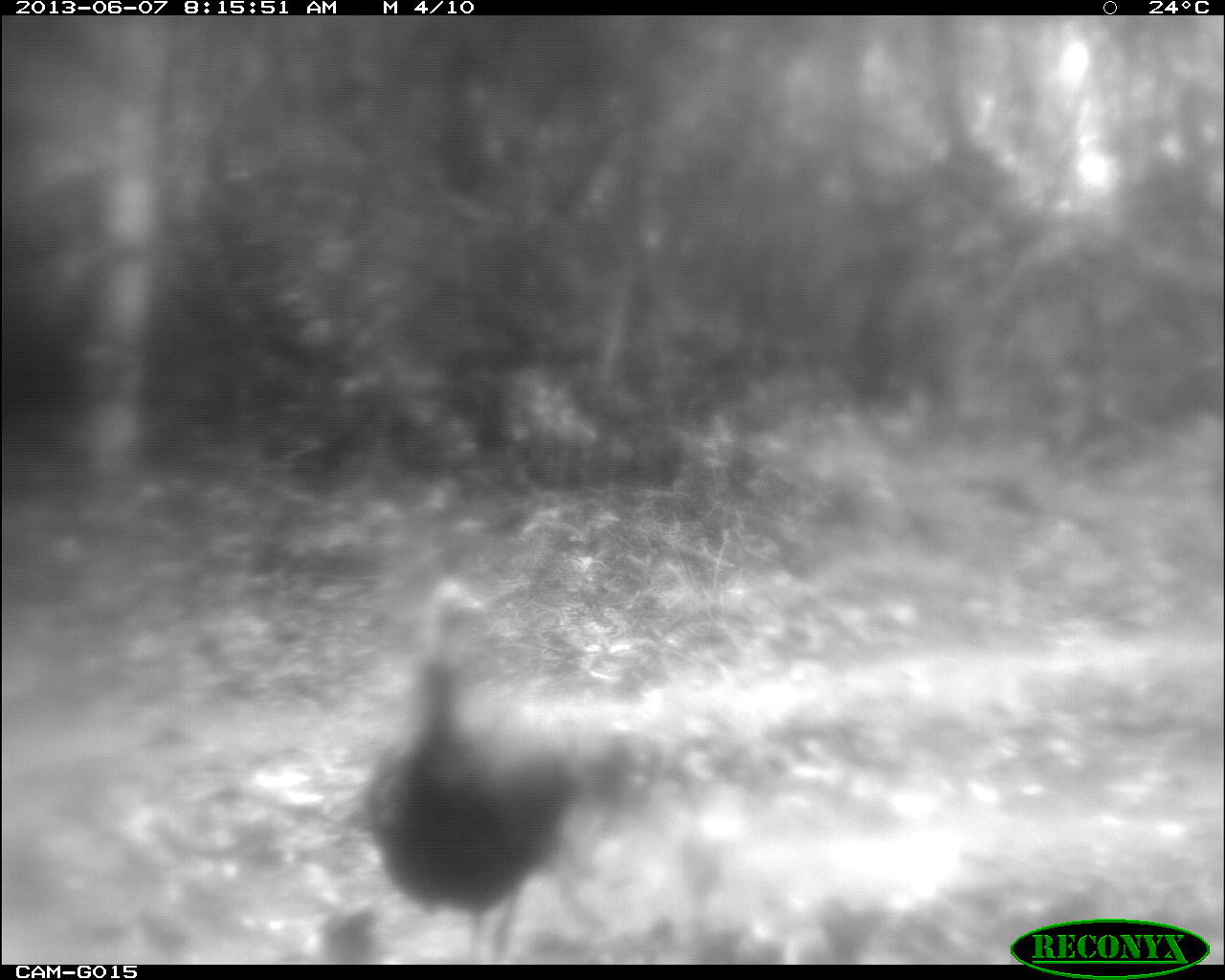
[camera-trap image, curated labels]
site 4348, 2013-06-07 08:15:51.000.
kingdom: Animalia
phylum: Chordata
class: Aves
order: Galliformes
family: Phasianidae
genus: Meleagris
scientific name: Meleagris ocellata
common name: ocellated turkey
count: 1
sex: female